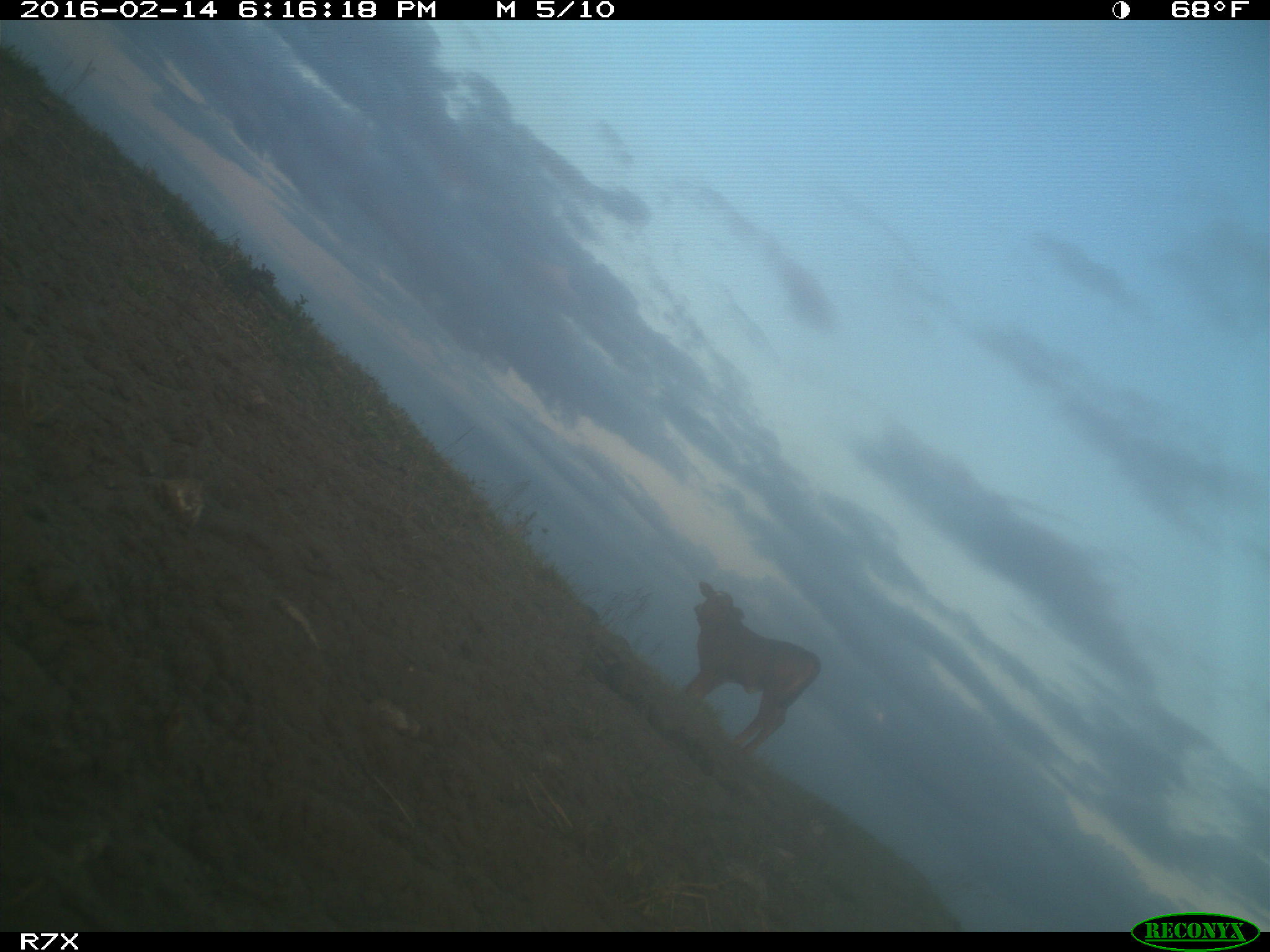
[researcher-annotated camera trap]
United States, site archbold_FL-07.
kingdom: Animalia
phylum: Chordata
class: Mammalia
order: Artiodactyla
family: Bovidae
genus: Bos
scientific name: Bos taurus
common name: domestic cow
Bos taurus (domestic cow).